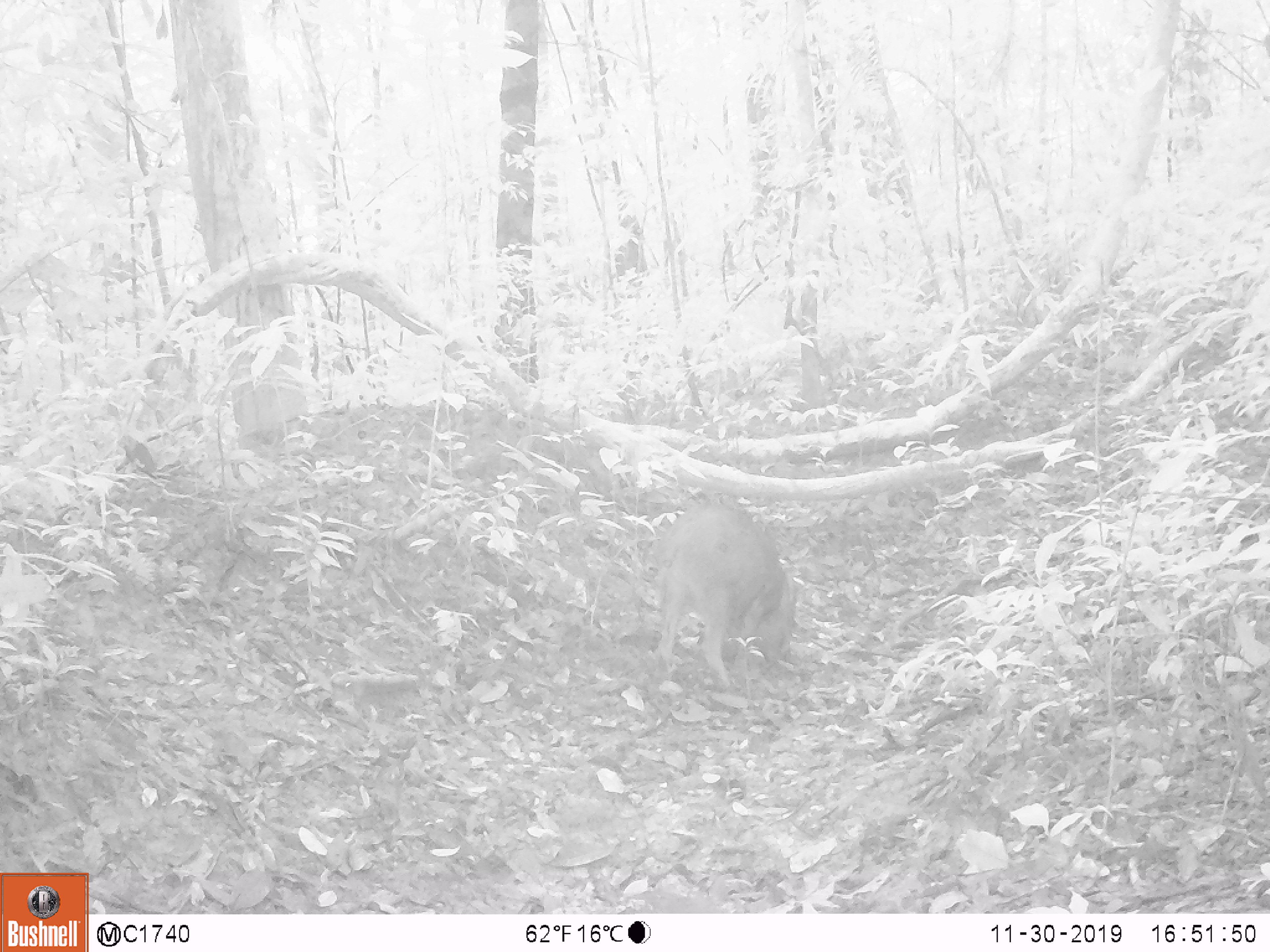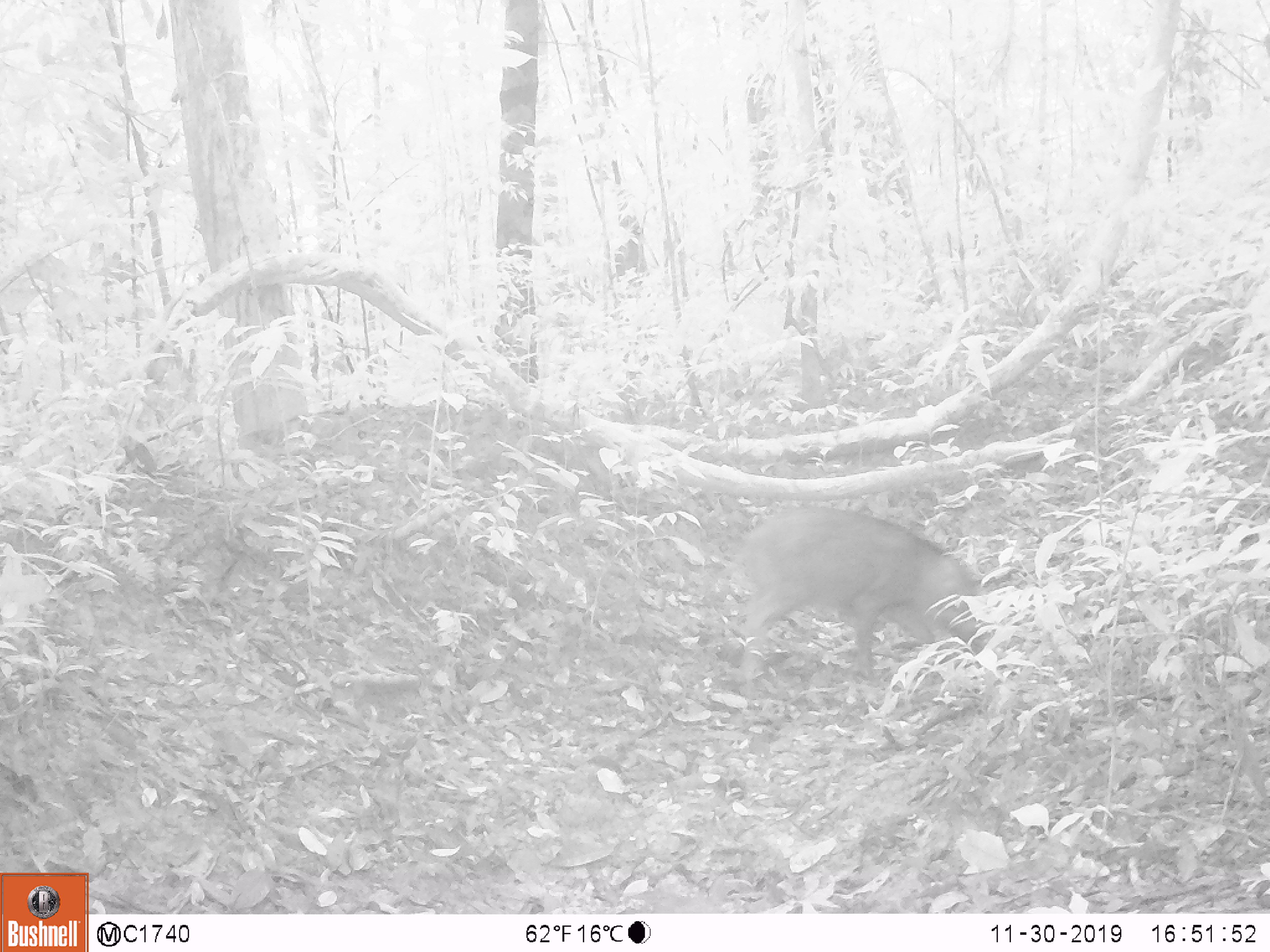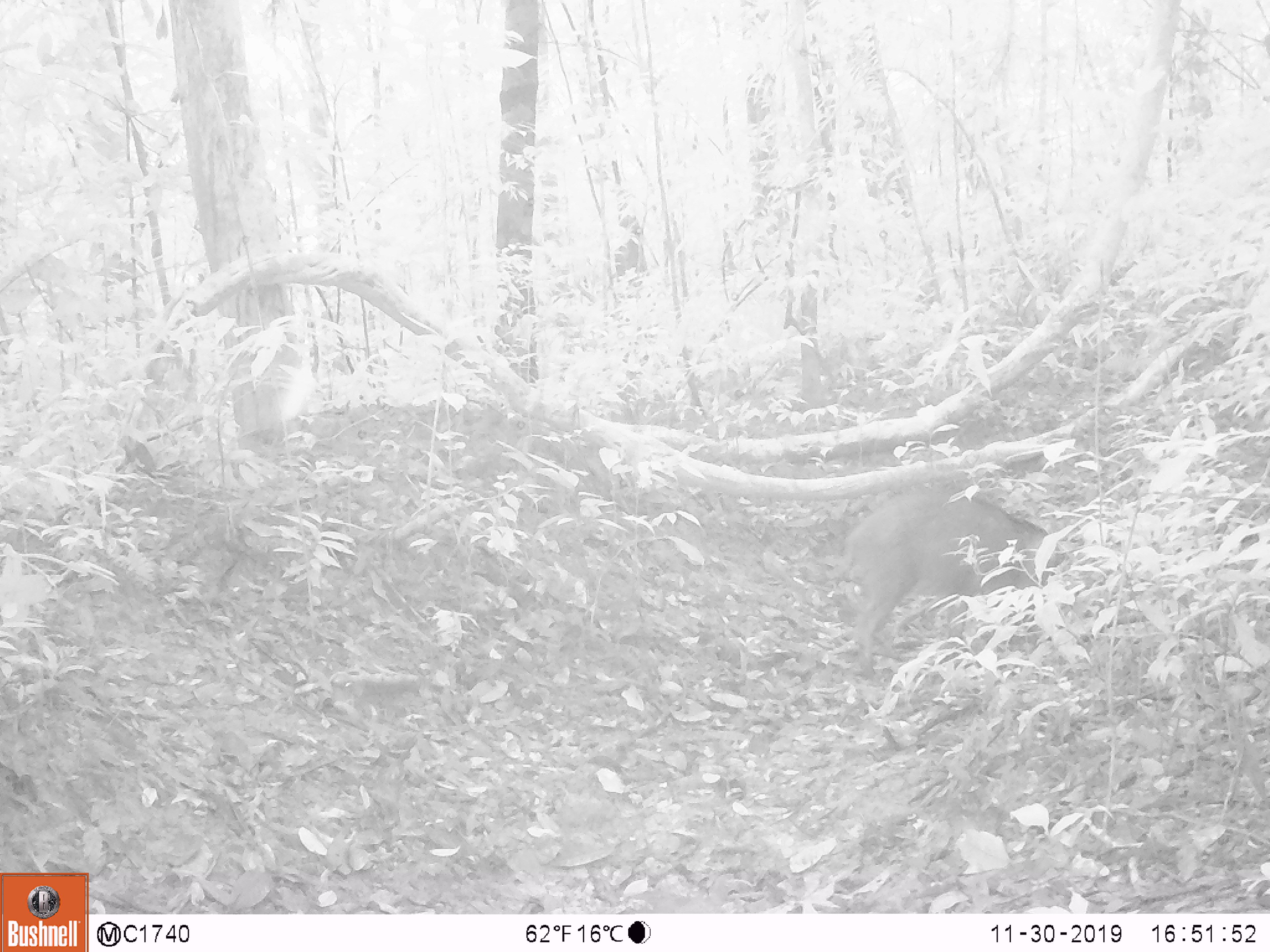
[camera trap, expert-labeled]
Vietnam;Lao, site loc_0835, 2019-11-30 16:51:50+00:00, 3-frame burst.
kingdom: Animalia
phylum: Chordata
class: Mammalia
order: Artiodactyla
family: Suidae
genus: Sus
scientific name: Sus scrofa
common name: eurasian wild pig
Eurasian wild pig (Sus scrofa). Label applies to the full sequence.